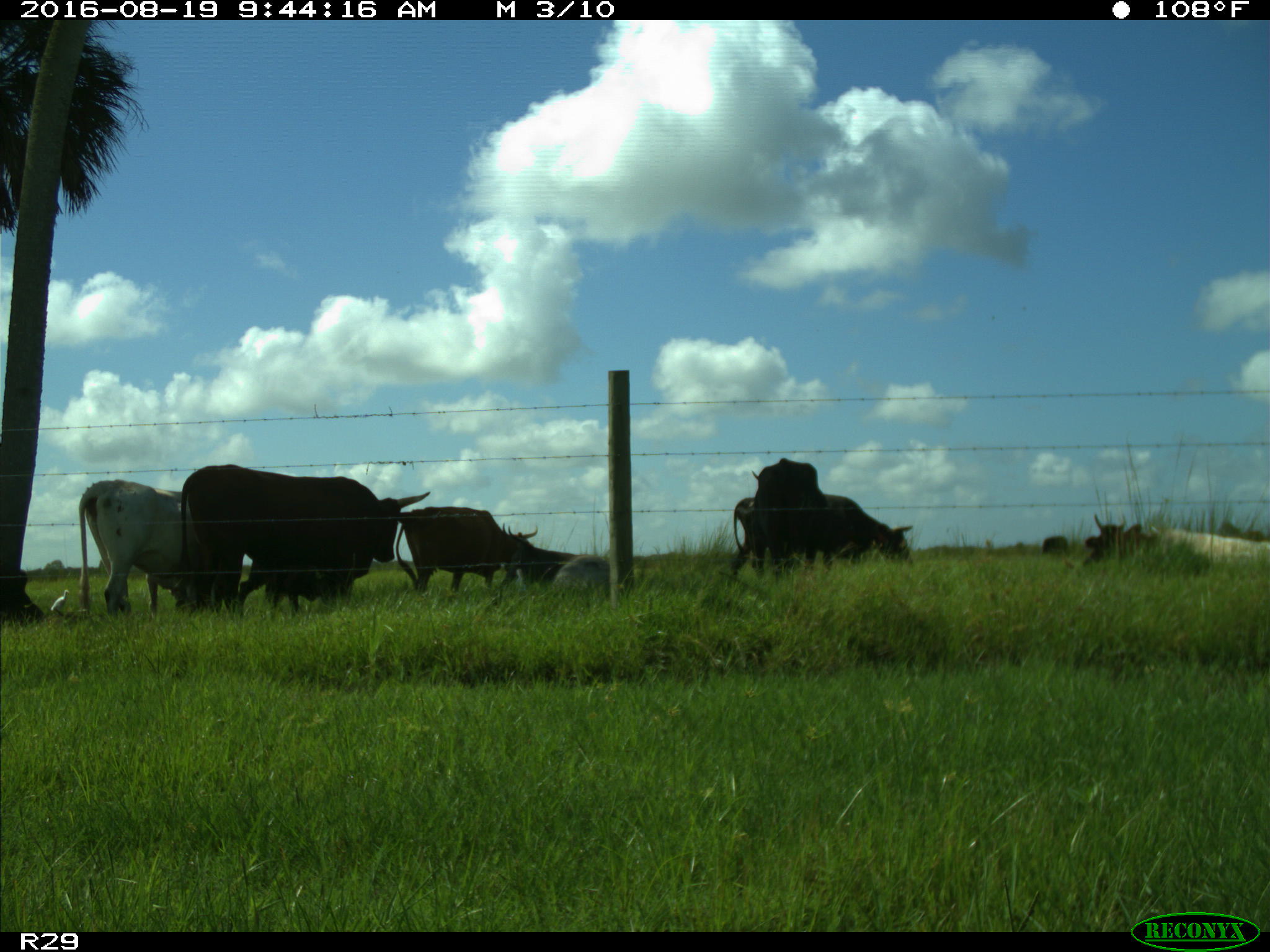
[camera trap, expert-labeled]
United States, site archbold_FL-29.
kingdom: Animalia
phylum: Chordata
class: Mammalia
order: Artiodactyla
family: Bovidae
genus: Bos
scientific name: Bos taurus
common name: domestic cow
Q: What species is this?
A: Bos taurus (domestic cow).